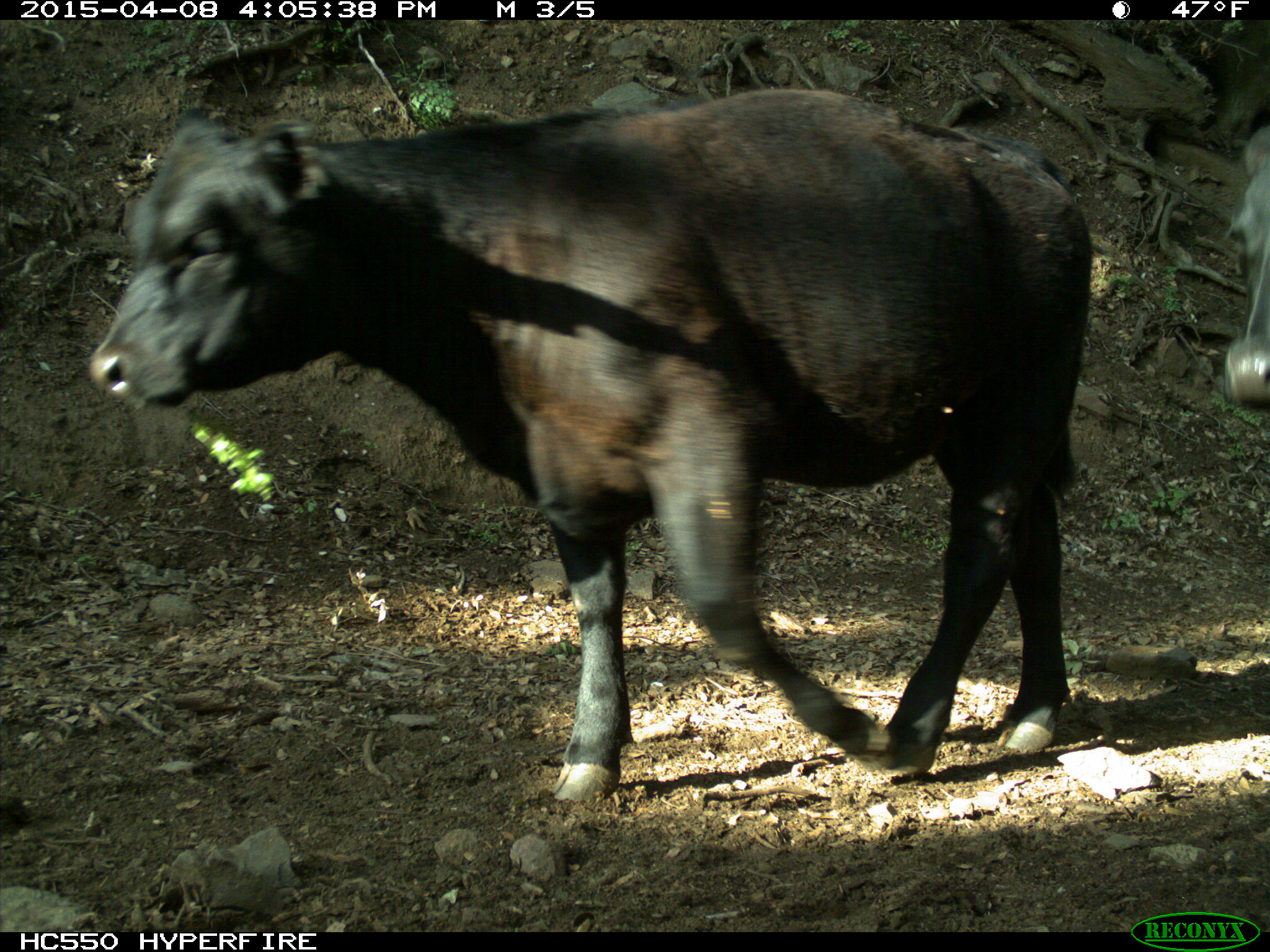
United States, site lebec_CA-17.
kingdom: Animalia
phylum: Chordata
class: Mammalia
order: Artiodactyla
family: Bovidae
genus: Bos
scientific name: Bos taurus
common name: domestic cow